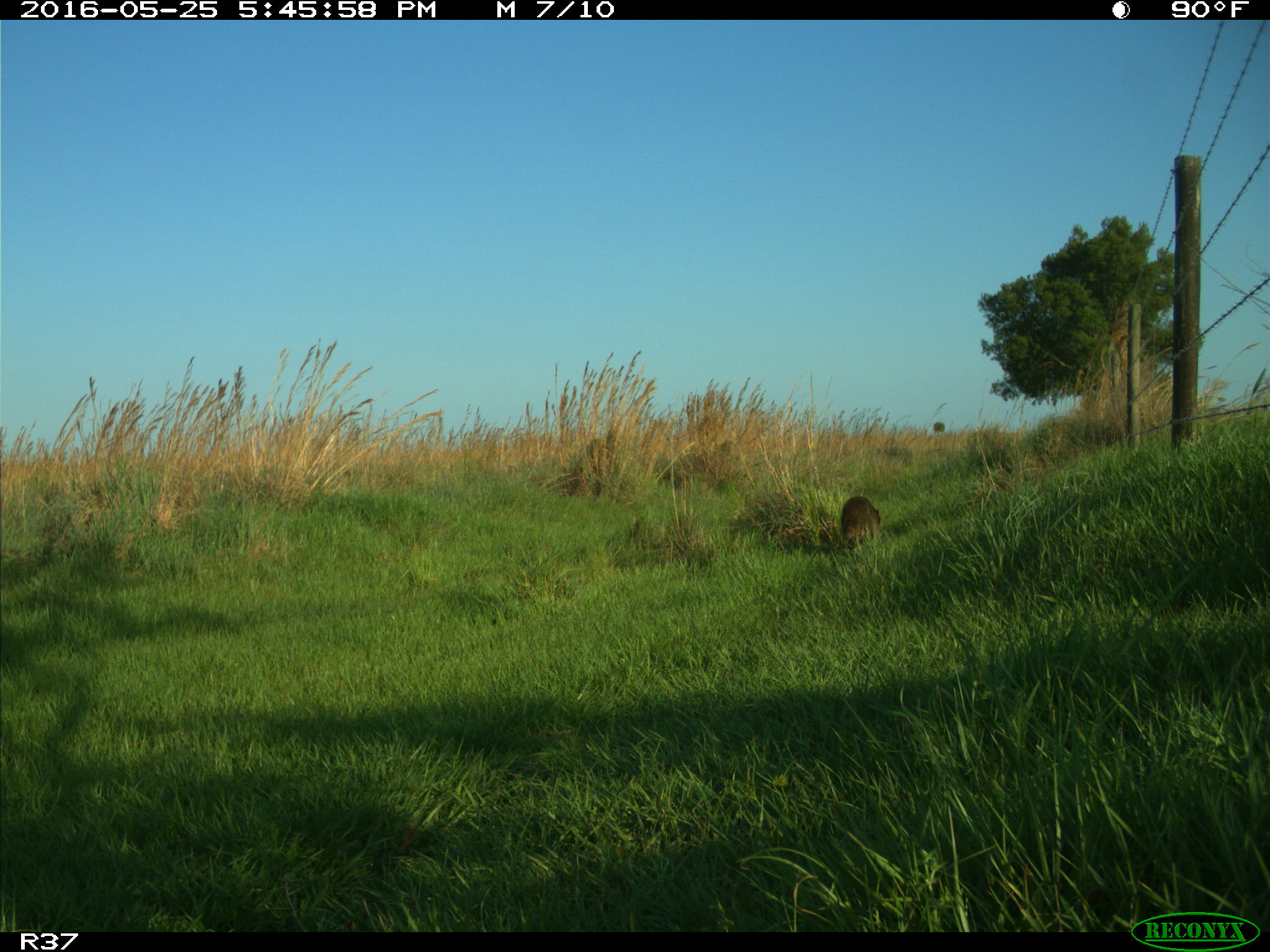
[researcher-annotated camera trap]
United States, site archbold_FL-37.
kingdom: Animalia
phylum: Chordata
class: Mammalia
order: Carnivora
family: Procyonidae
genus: Procyon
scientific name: Procyon lotor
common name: common raccoon